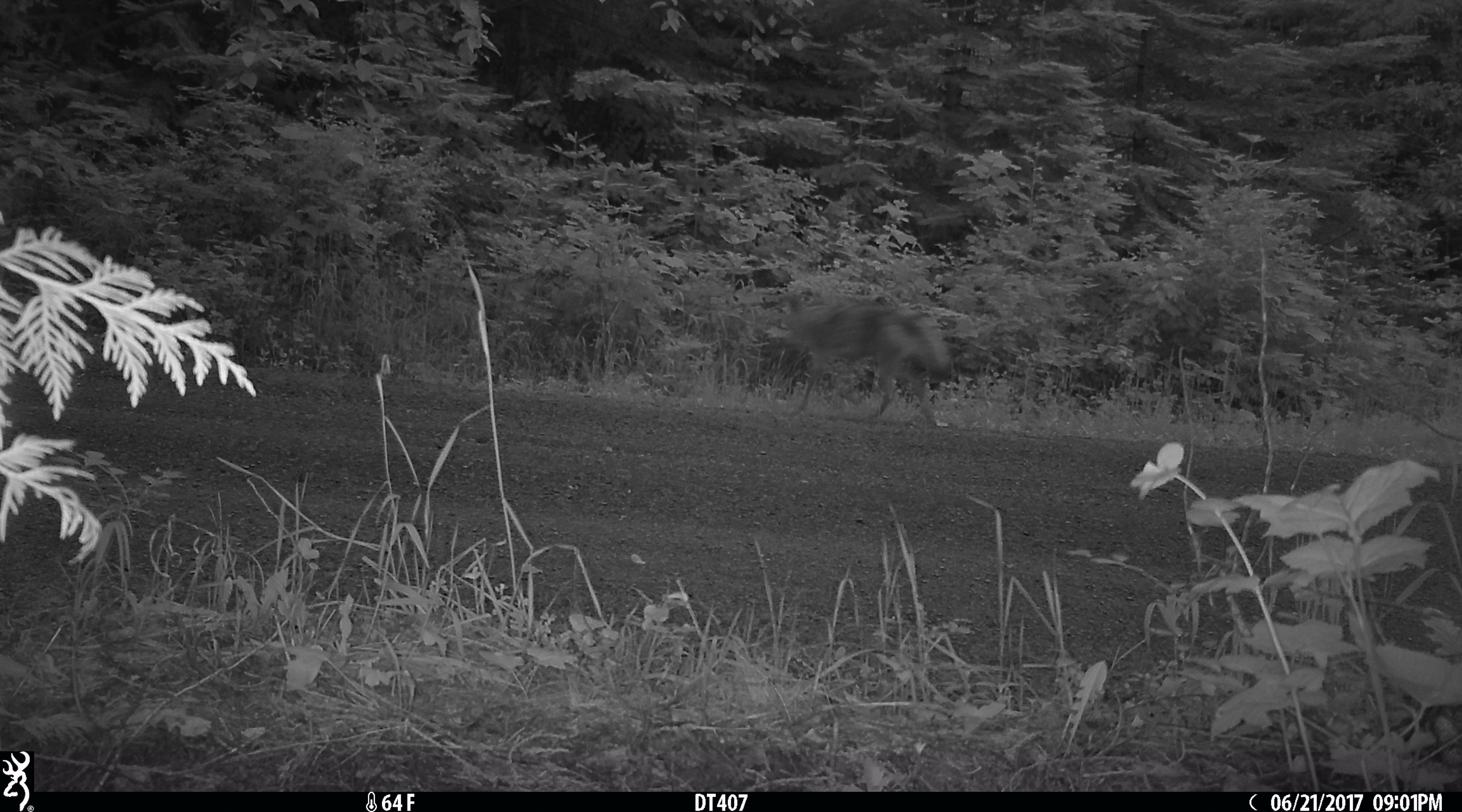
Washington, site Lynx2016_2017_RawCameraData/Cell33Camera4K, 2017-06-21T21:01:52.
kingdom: Animalia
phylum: Chordata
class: Mammalia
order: Carnivora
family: Canidae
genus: Canis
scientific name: Canis latrans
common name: coyote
Canis latrans (coyote). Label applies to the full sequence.